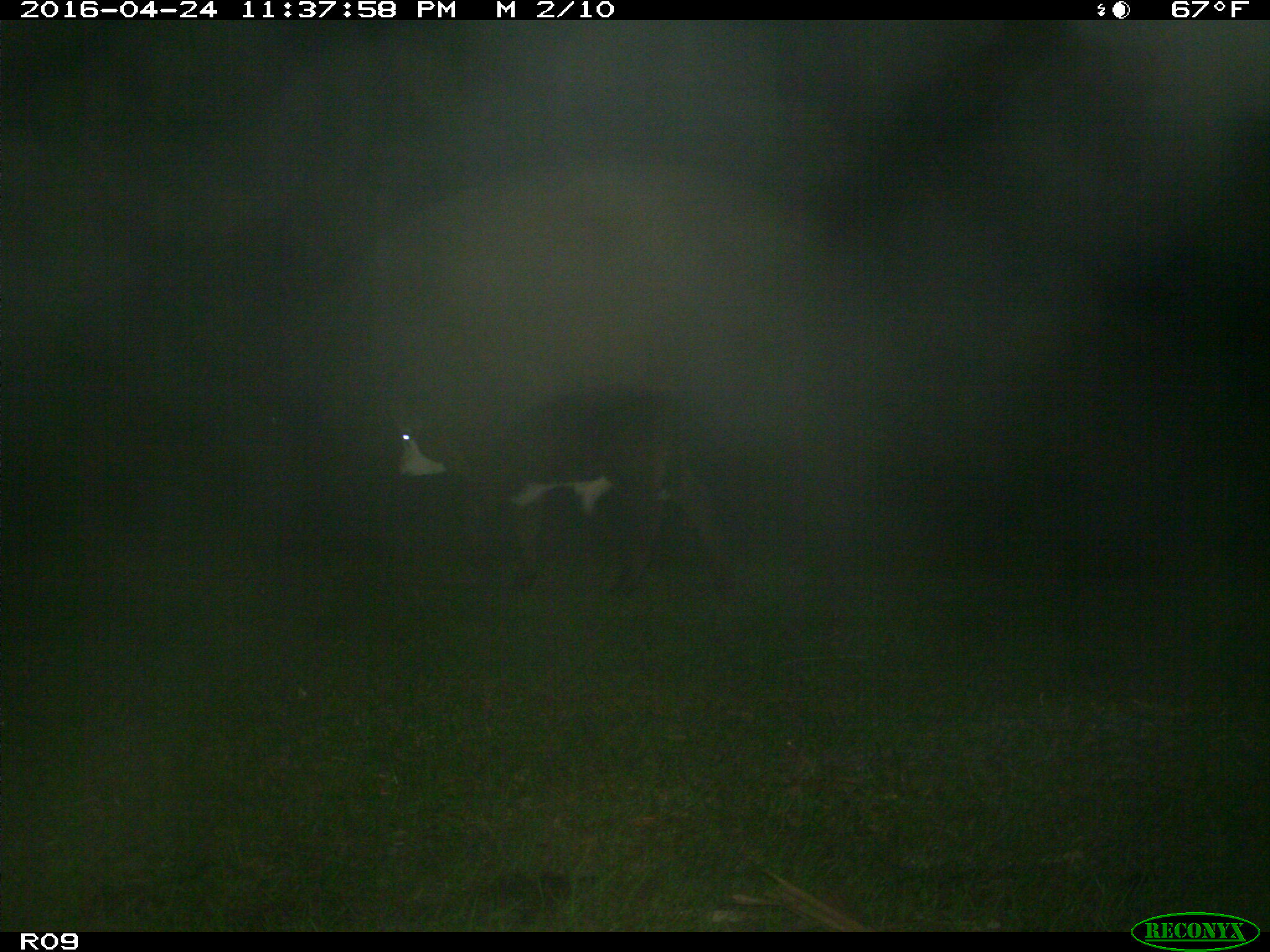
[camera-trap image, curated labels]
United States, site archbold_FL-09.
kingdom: Animalia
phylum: Chordata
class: Mammalia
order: Artiodactyla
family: Bovidae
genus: Bos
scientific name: Bos taurus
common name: domestic cow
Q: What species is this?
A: Bos taurus (domestic cow).